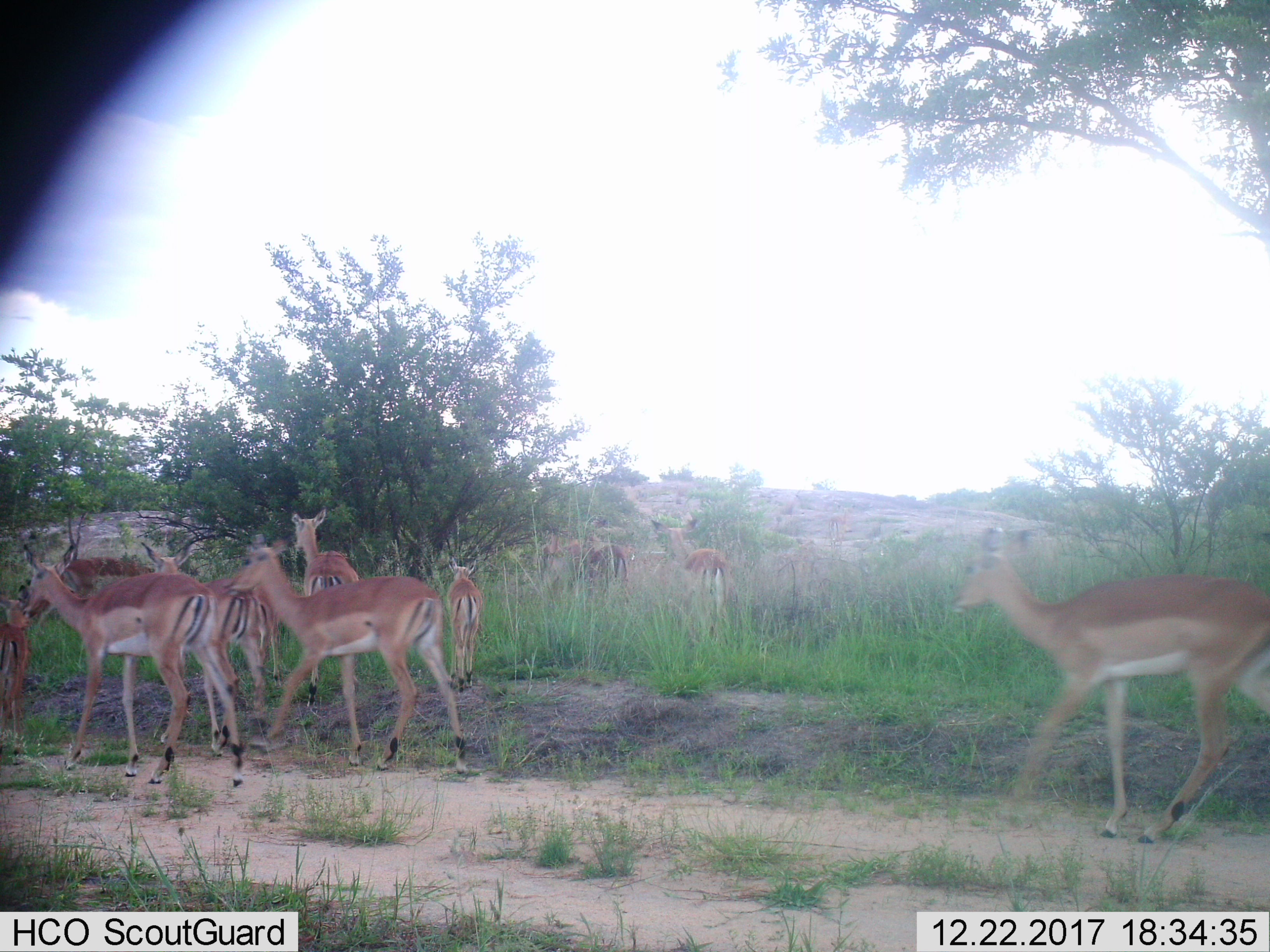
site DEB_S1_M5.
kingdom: Animalia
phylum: Chordata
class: Mammalia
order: Artiodactyla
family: Bovidae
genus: Aepyceros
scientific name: Aepyceros melampus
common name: impala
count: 11-50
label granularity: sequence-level